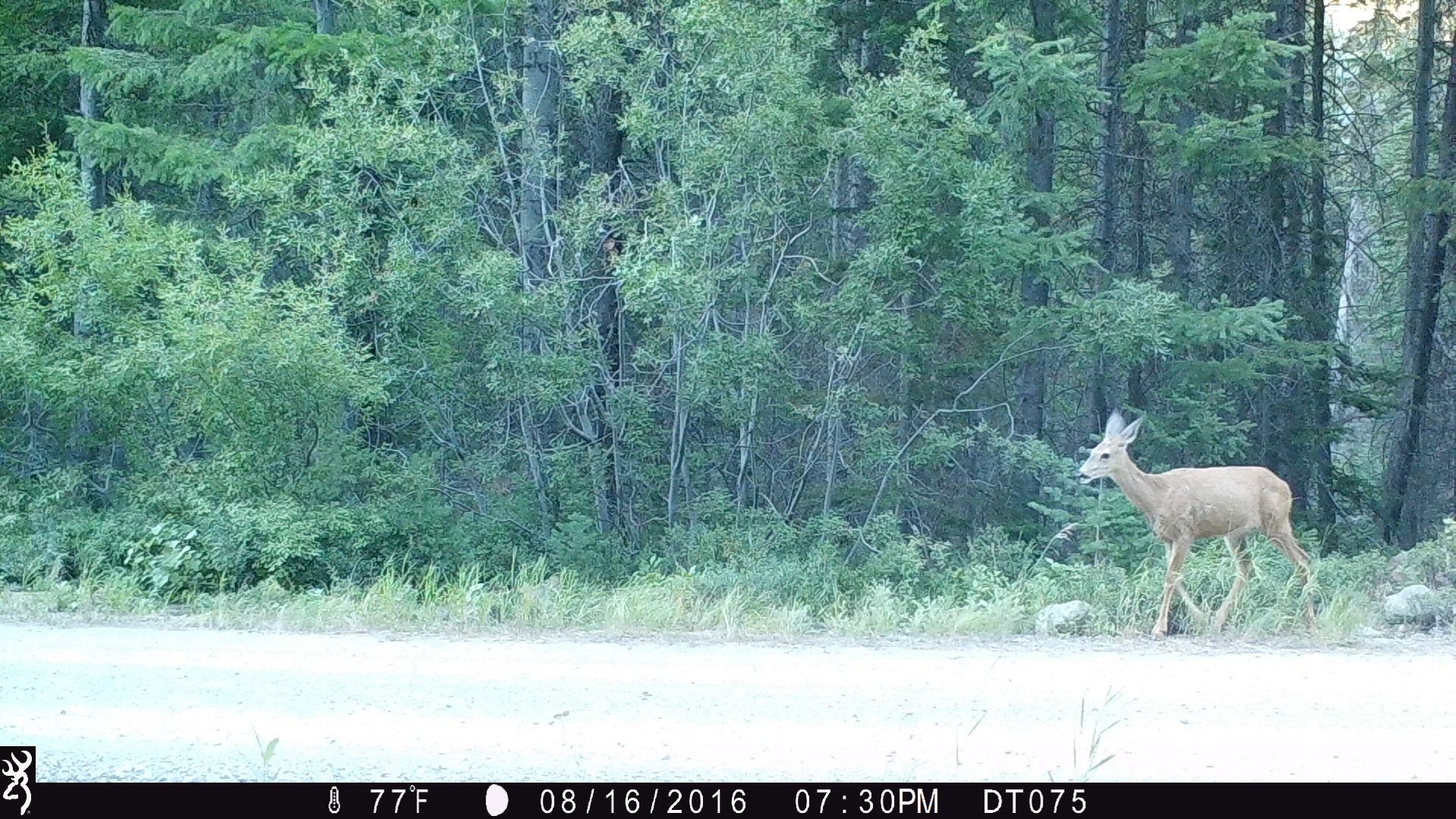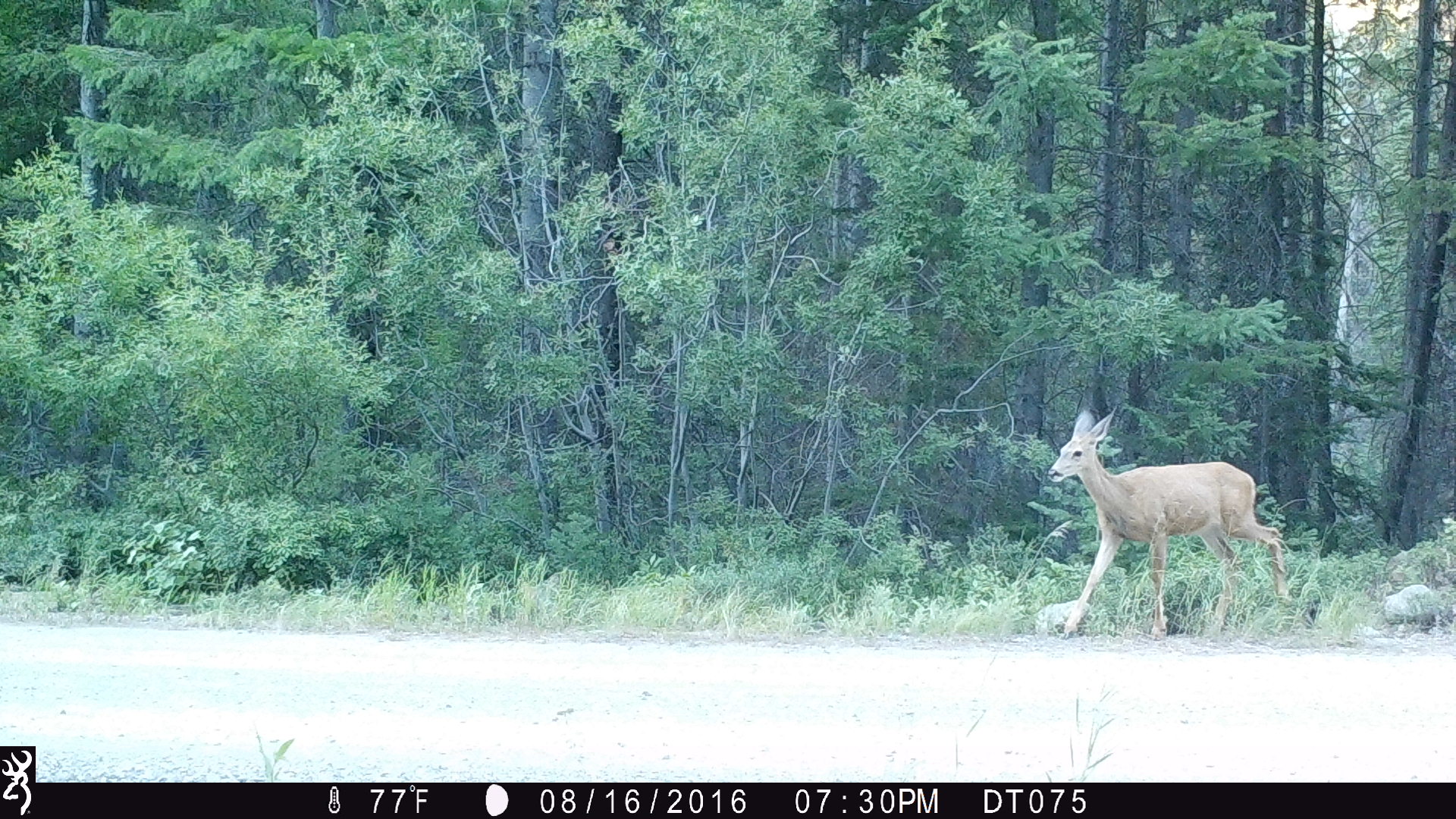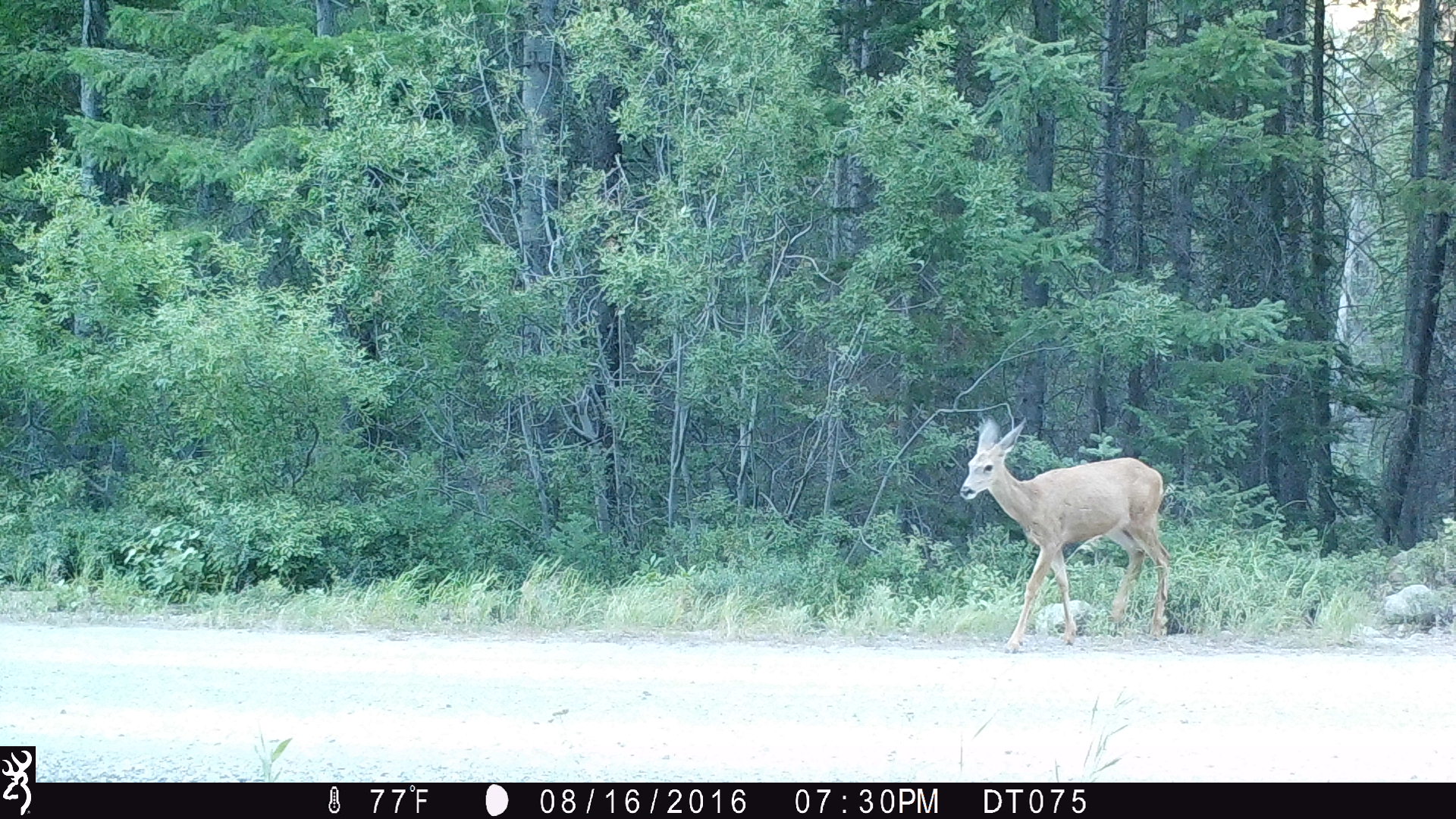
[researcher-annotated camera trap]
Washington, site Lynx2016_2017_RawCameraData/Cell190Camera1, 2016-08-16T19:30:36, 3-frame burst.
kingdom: Animalia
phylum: Chordata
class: Mammalia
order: Artiodactyla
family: Cervidae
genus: Odocoileus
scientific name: Odocoileus hemionus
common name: mule deer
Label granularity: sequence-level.